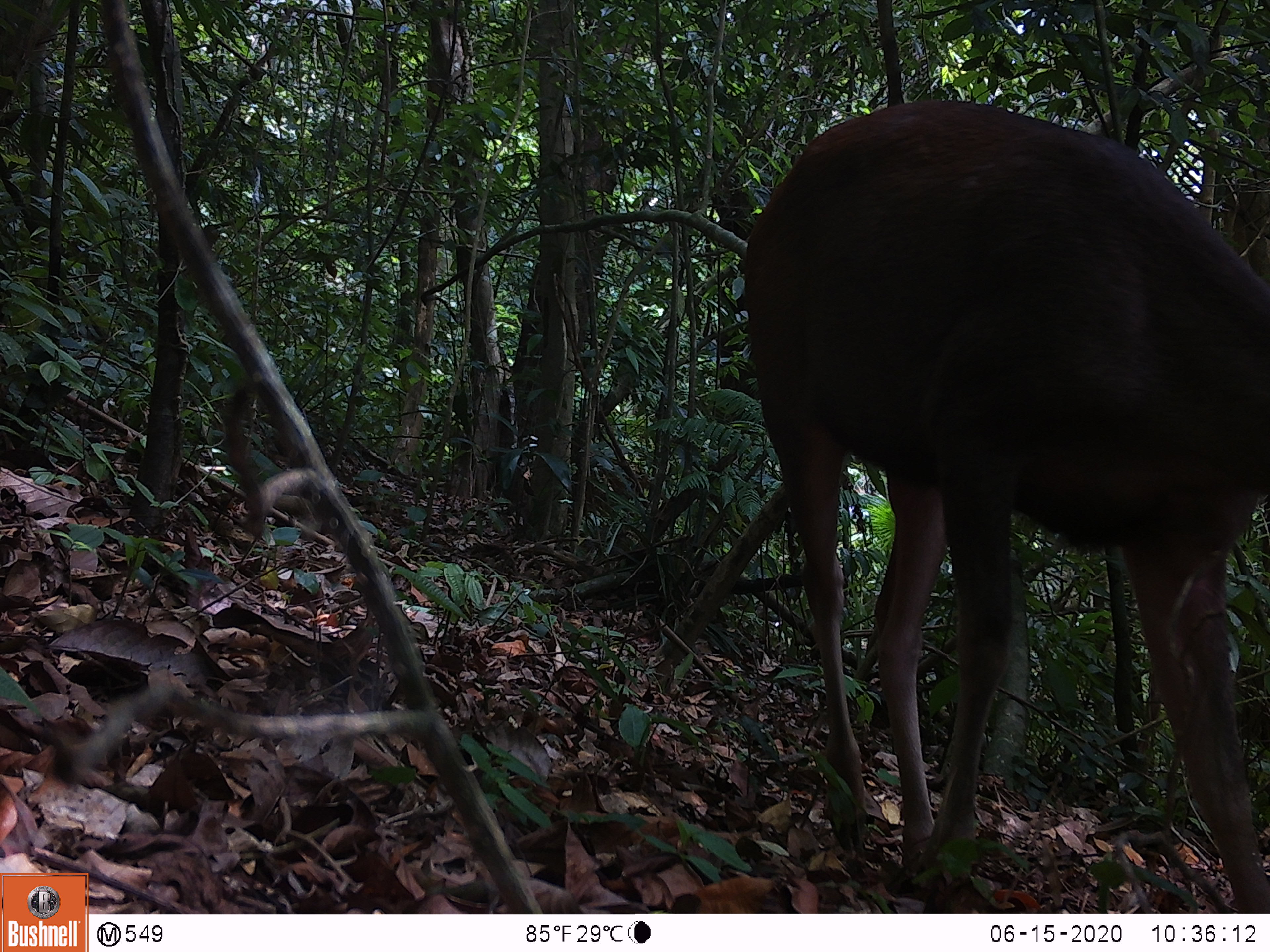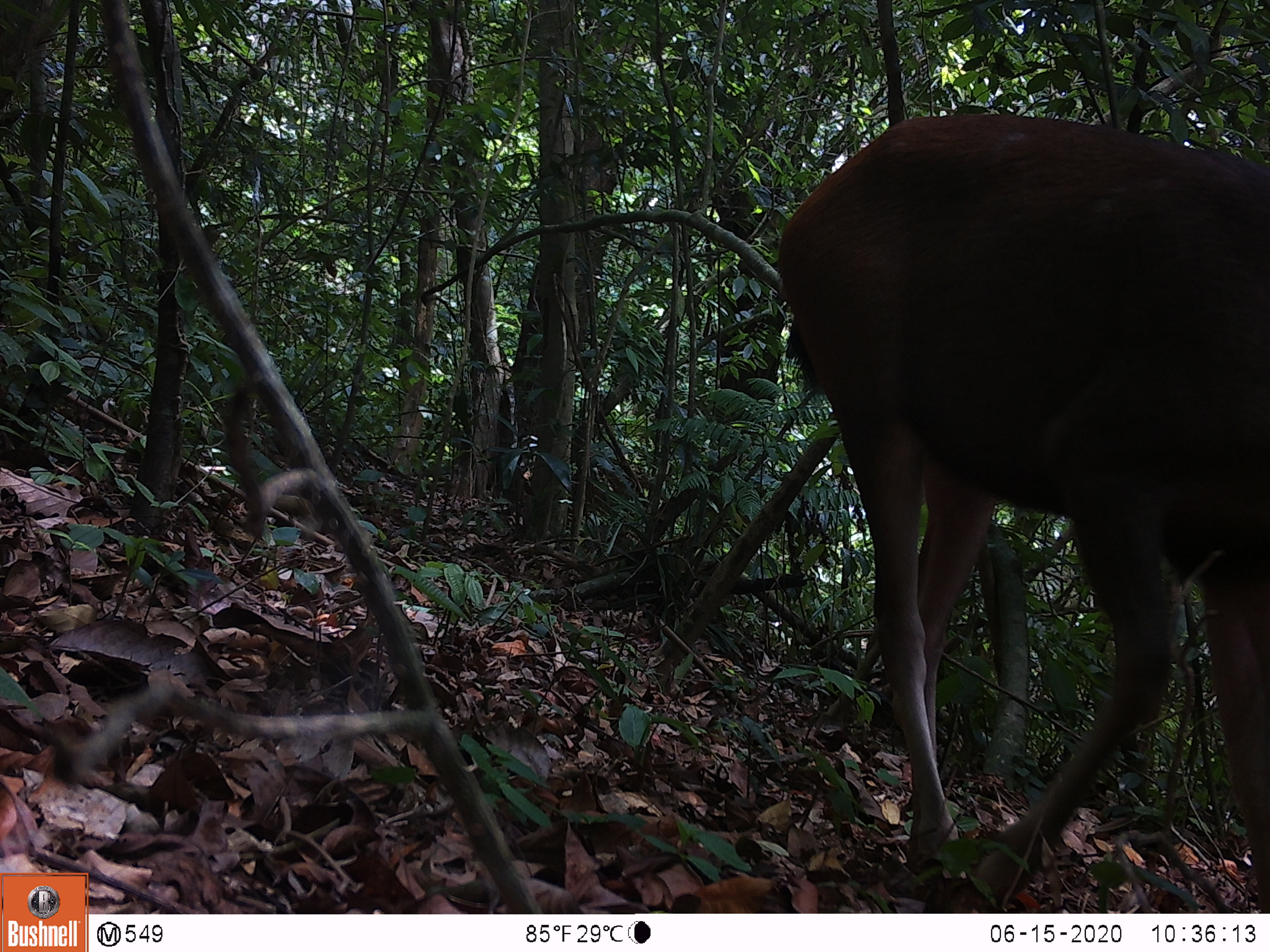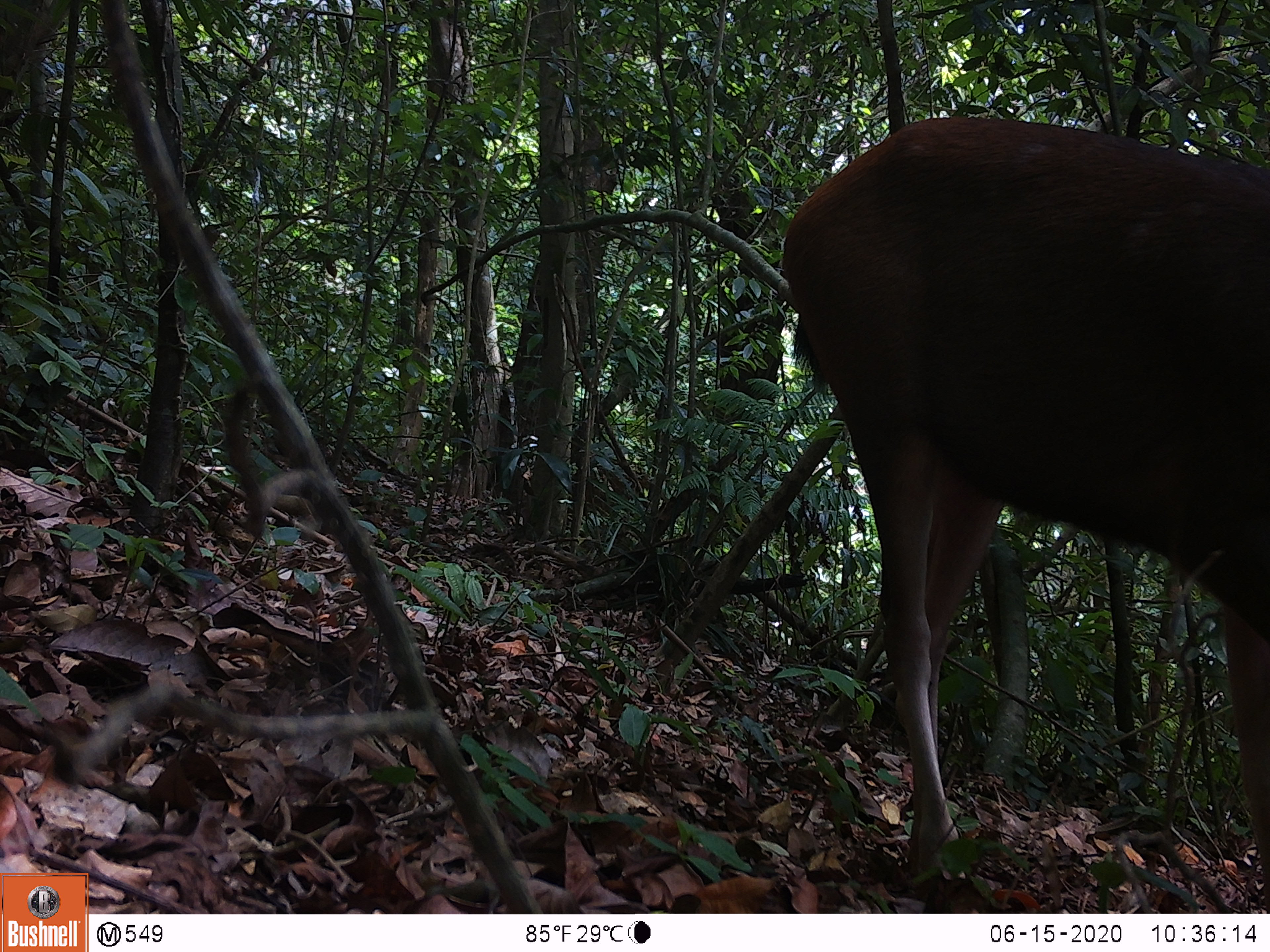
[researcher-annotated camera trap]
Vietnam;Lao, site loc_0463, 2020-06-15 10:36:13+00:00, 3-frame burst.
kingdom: Animalia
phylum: Chordata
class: Mammalia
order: Artiodactyla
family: Cervidae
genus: Rusa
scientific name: Rusa unicolor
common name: sambar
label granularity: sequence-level